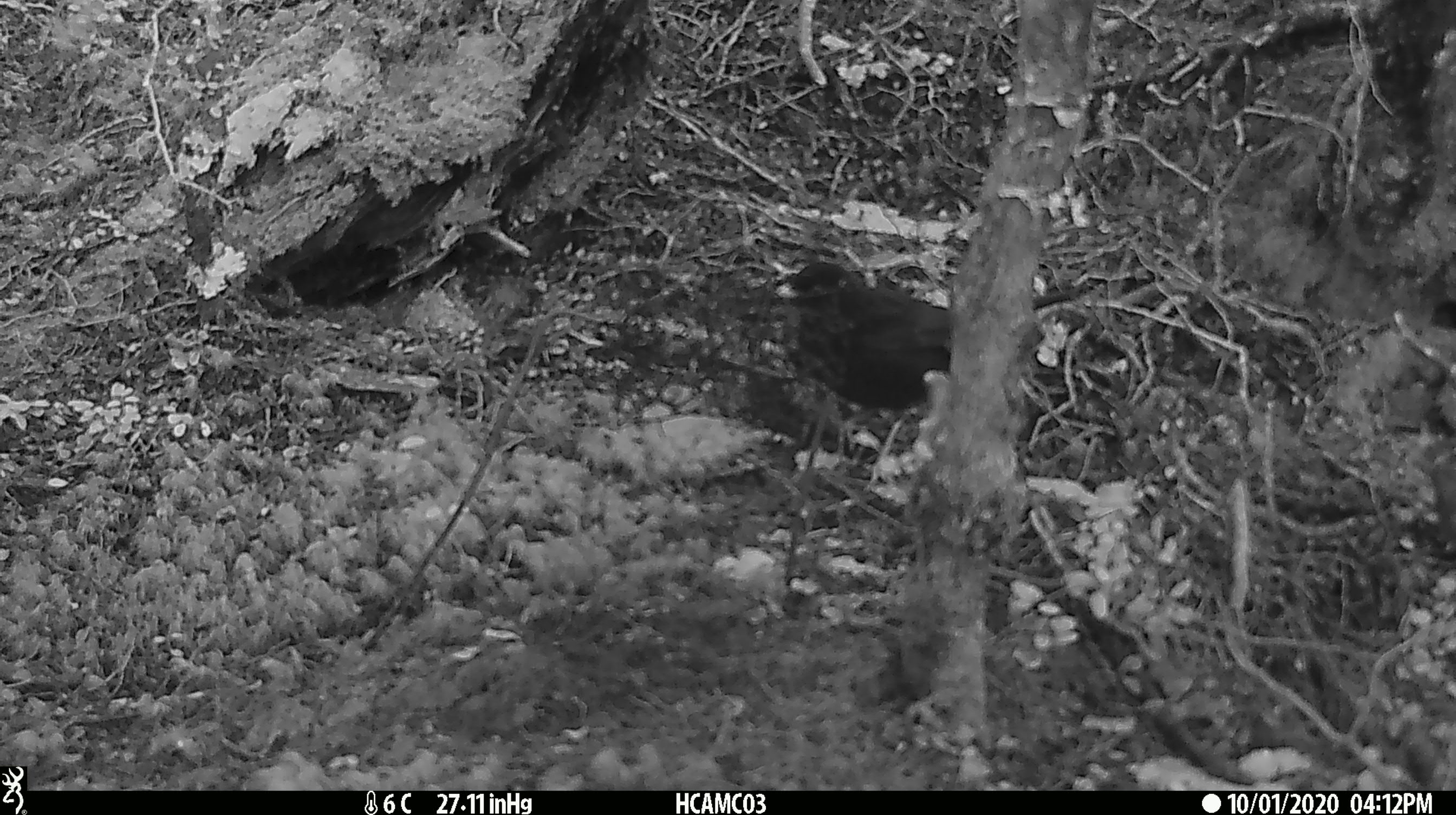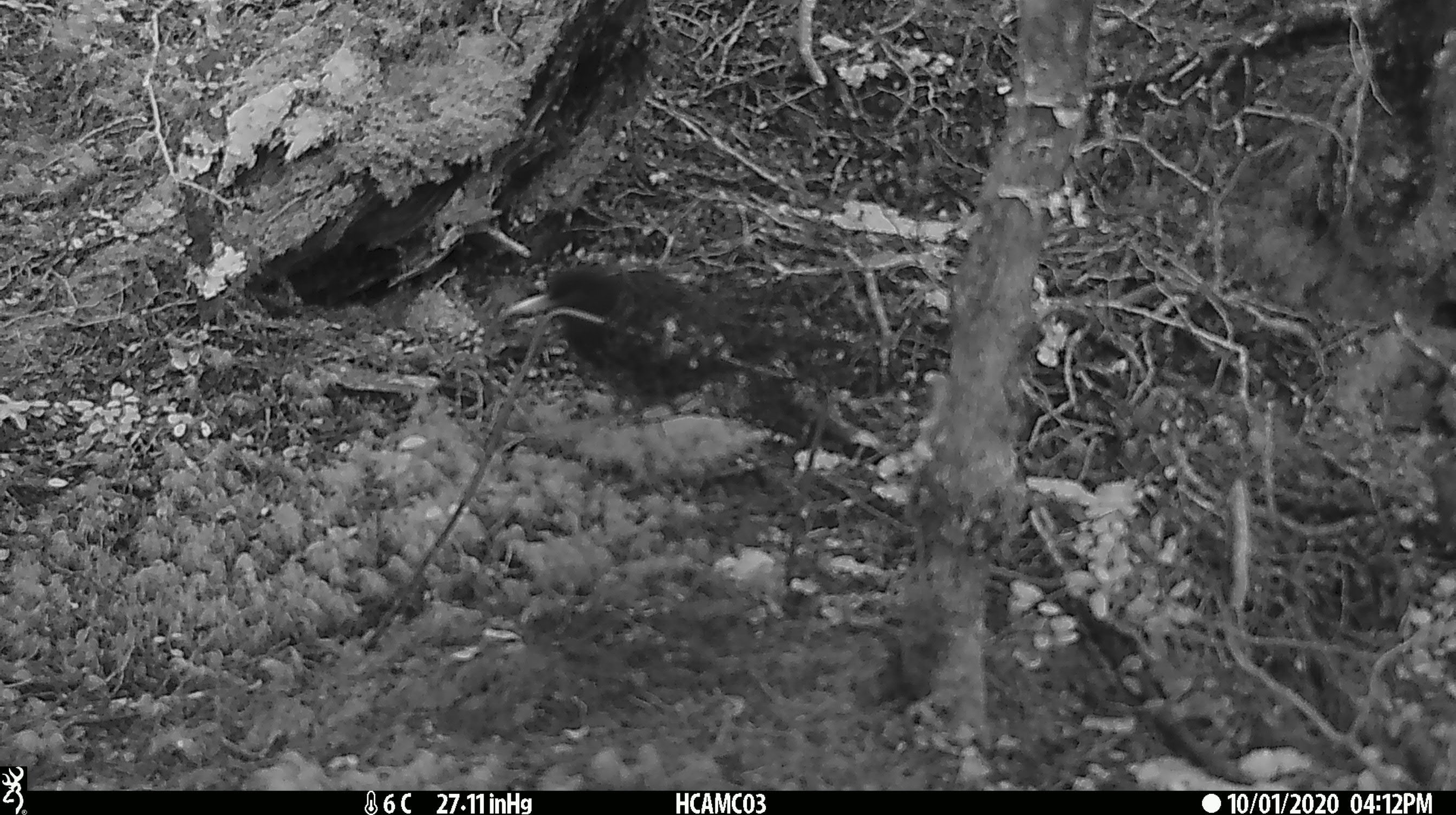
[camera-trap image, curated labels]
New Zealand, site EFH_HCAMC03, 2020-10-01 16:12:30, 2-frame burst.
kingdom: Animalia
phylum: Chordata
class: Aves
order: Passeriformes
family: Turdidae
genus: Turdus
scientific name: Turdus merula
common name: eurasian blackbird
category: blackbird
Blackbird (eurasian blackbird) (Turdus merula).